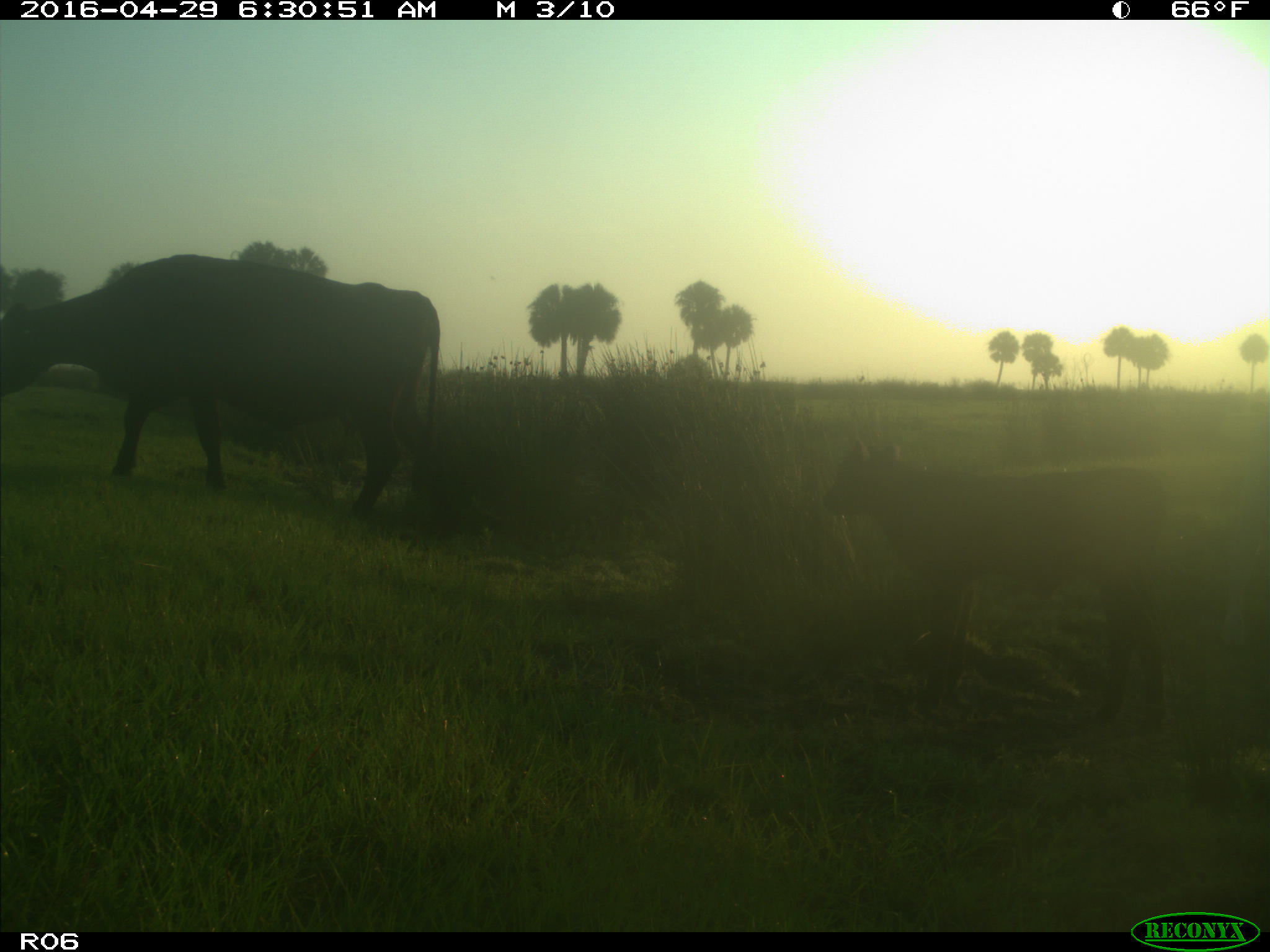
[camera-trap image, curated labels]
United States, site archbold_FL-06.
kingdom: Animalia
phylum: Chordata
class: Mammalia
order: Artiodactyla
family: Bovidae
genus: Bos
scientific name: Bos taurus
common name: domestic cow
Bos taurus (domestic cow).